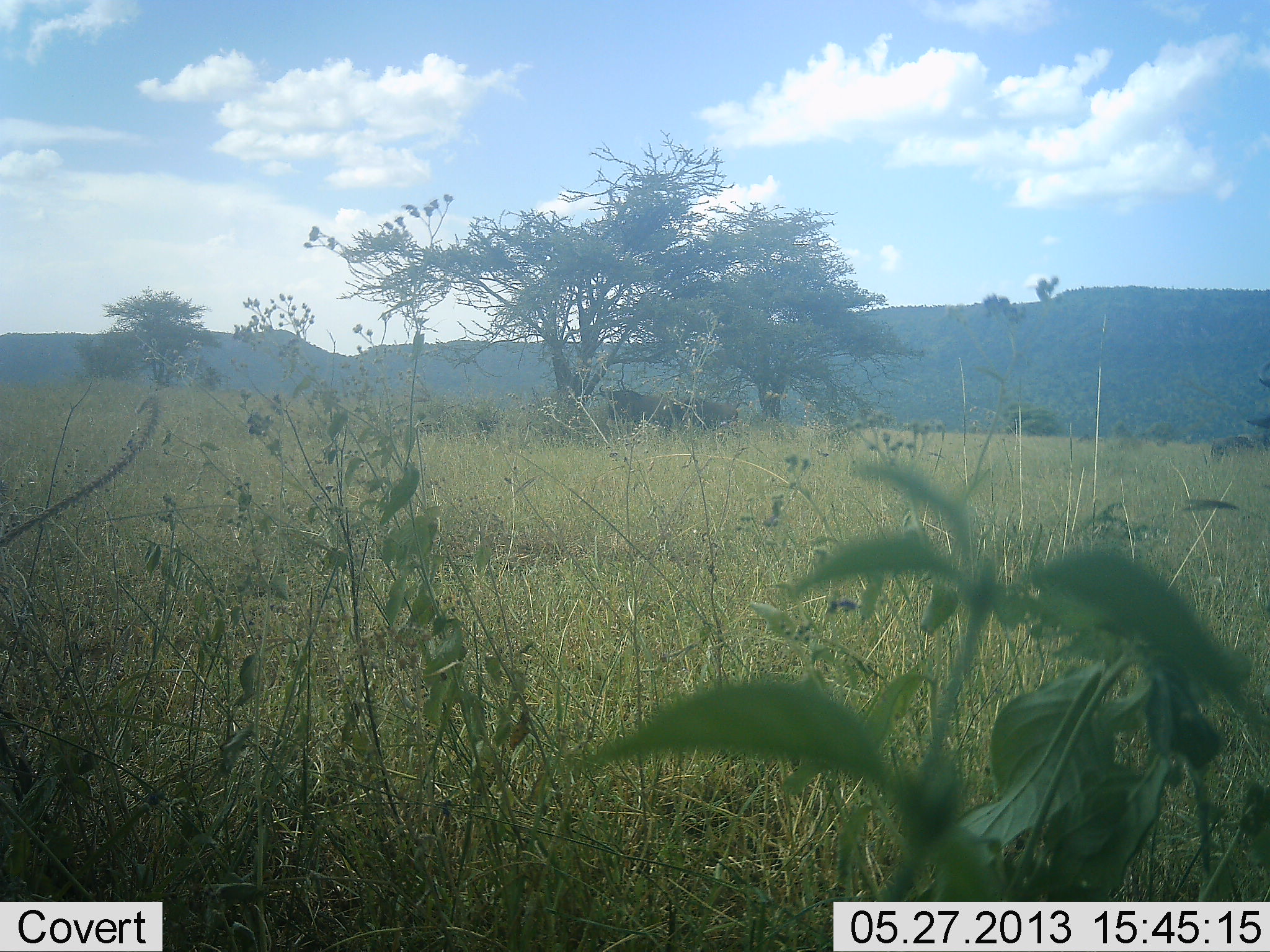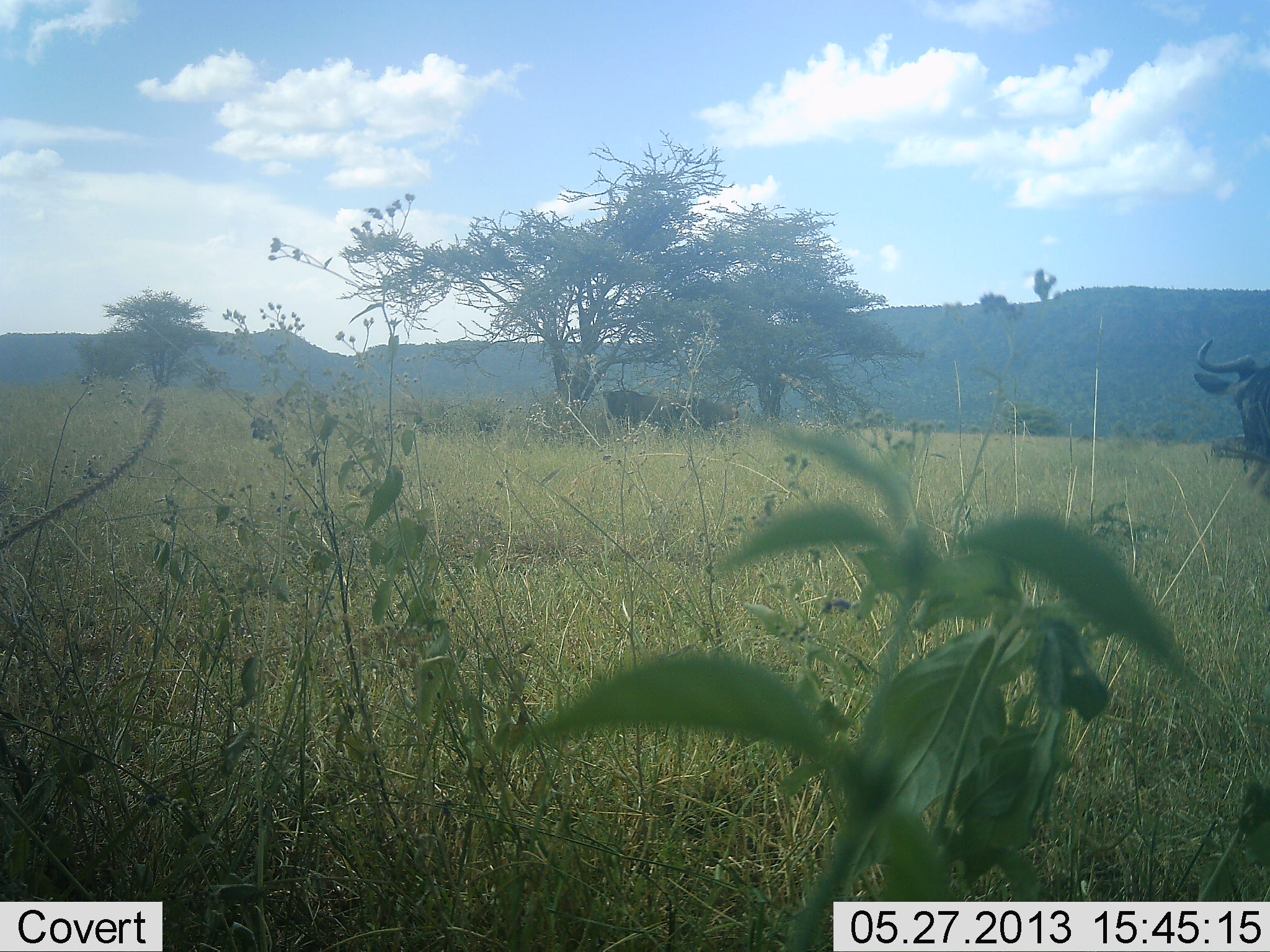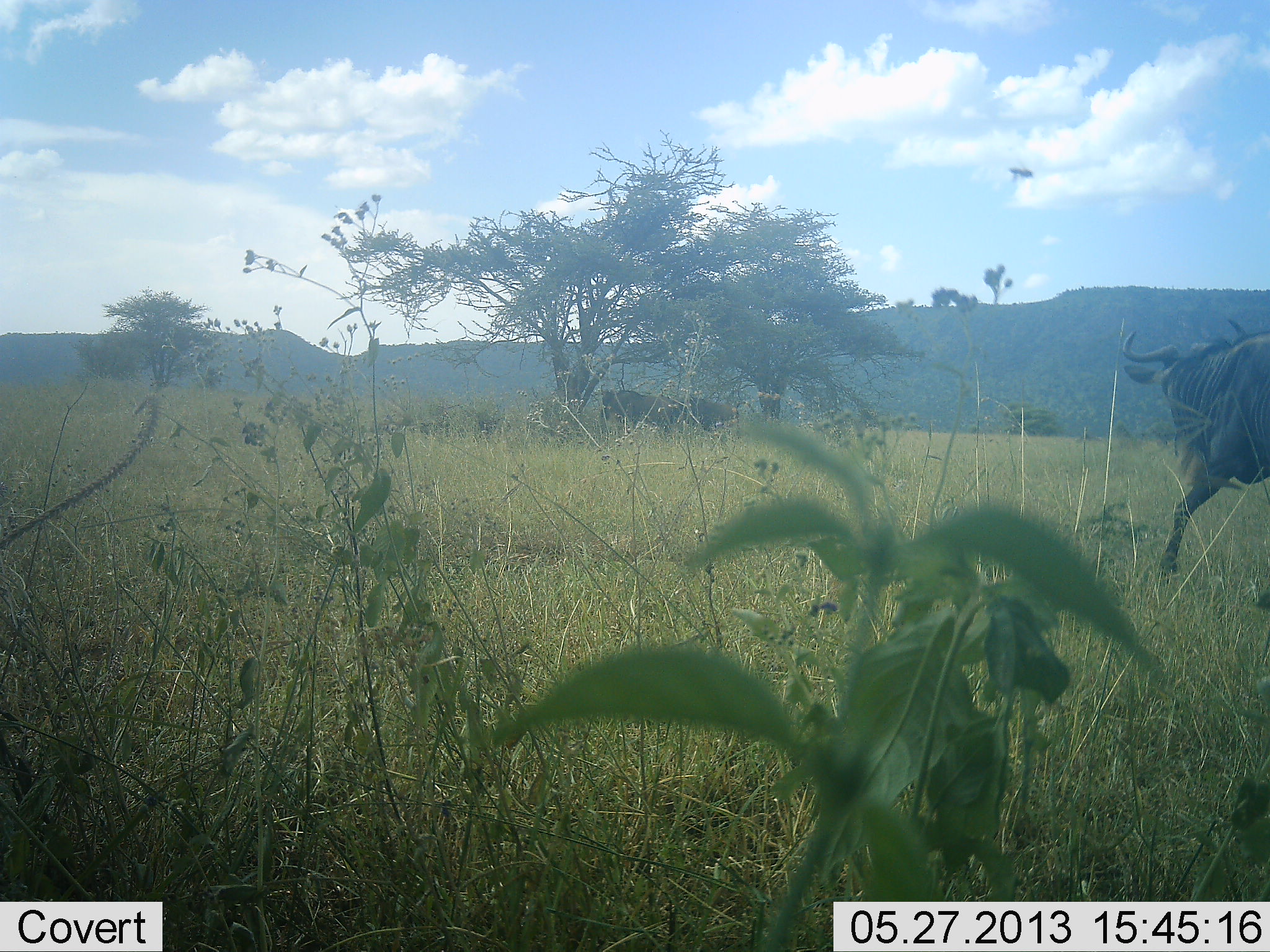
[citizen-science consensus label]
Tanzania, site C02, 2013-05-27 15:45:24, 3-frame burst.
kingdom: Animalia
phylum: Chordata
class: Mammalia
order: Artiodactyla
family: Bovidae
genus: Connochaetes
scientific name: Connochaetes taurinus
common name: blue wildebeest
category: wildebeest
Wildebeest (blue wildebeest) (Connochaetes taurinus), count 1. Behavior (volunteer vote fractions): standing 35%, resting 4%, moving 96%, interacting 0%. Young present (vote fraction): 0%. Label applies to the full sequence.